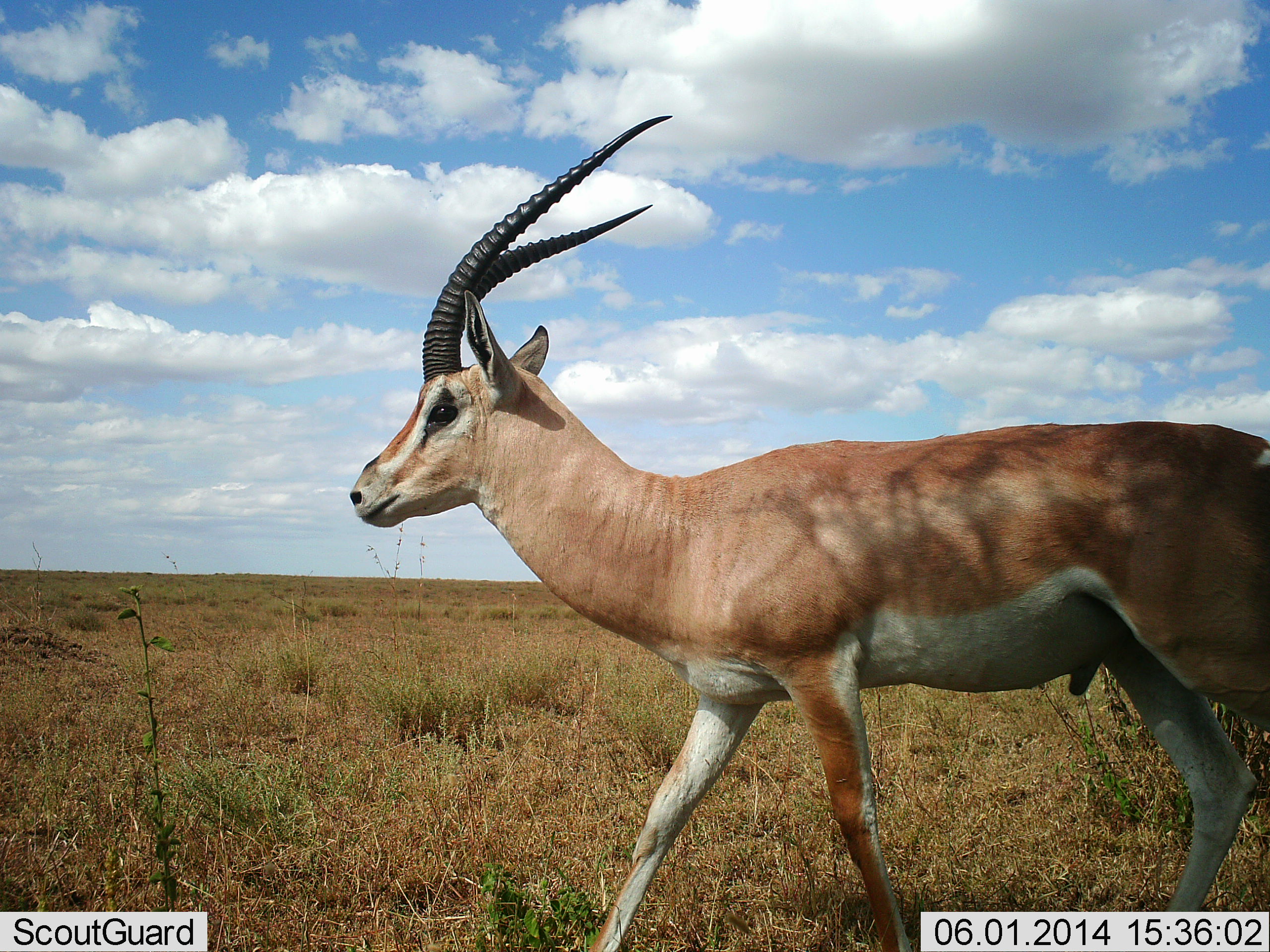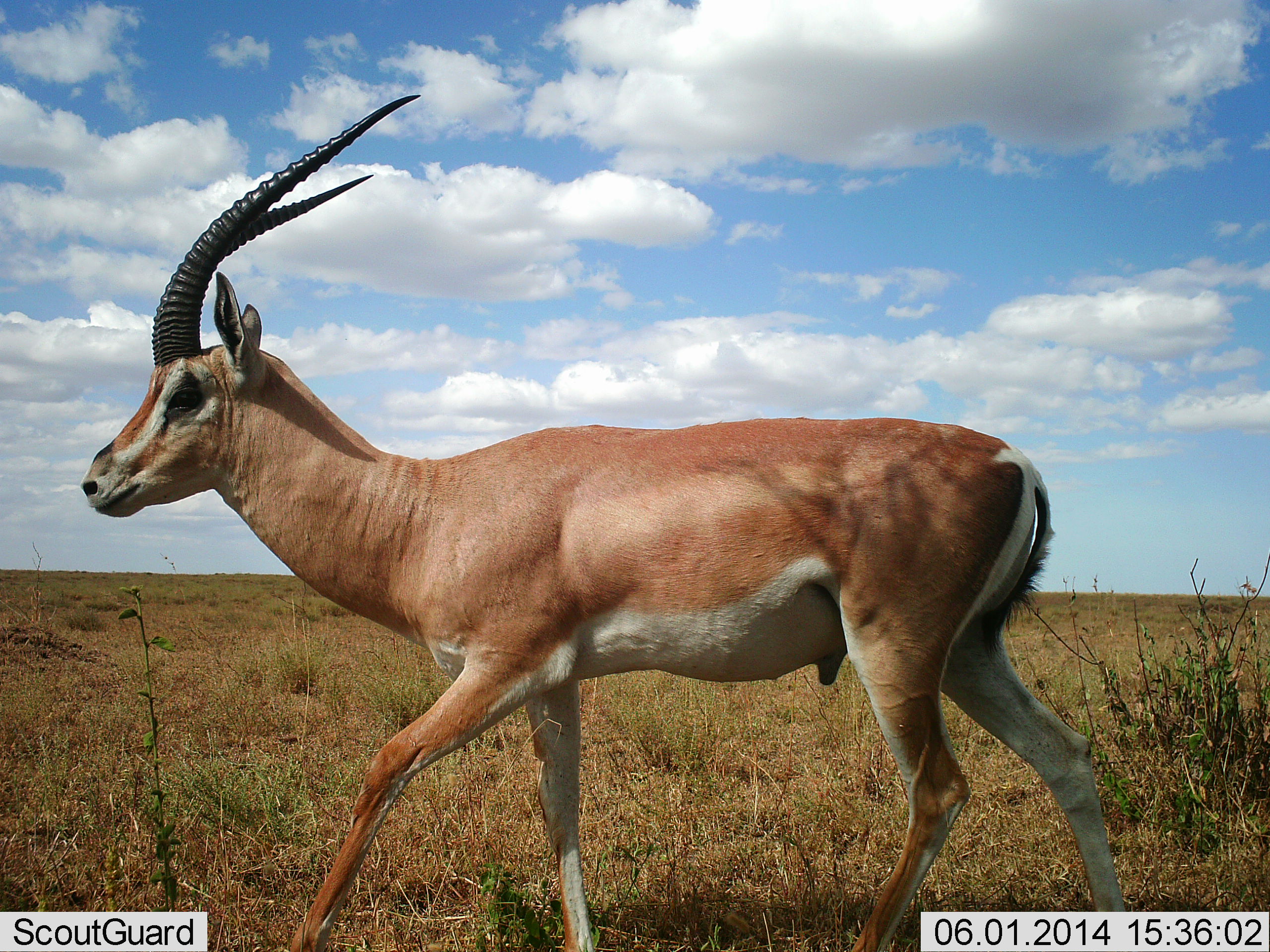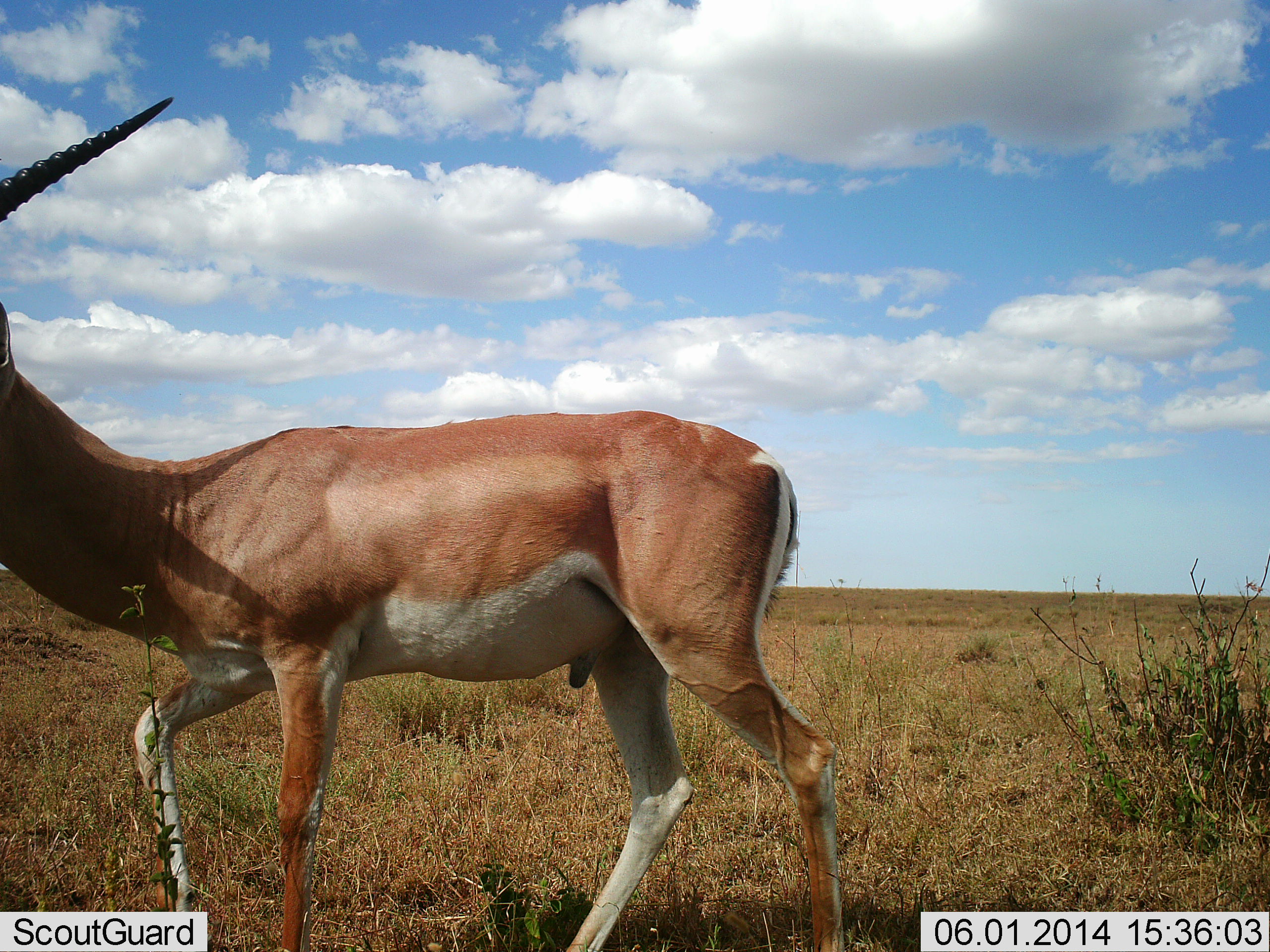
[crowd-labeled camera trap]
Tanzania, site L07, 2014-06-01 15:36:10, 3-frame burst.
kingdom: Animalia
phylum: Chordata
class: Mammalia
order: Artiodactyla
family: Bovidae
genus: Nanger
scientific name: Nanger granti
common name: grant's gazelle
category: gazellegrants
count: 1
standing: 0%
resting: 0%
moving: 100%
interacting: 0%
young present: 0%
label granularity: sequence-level